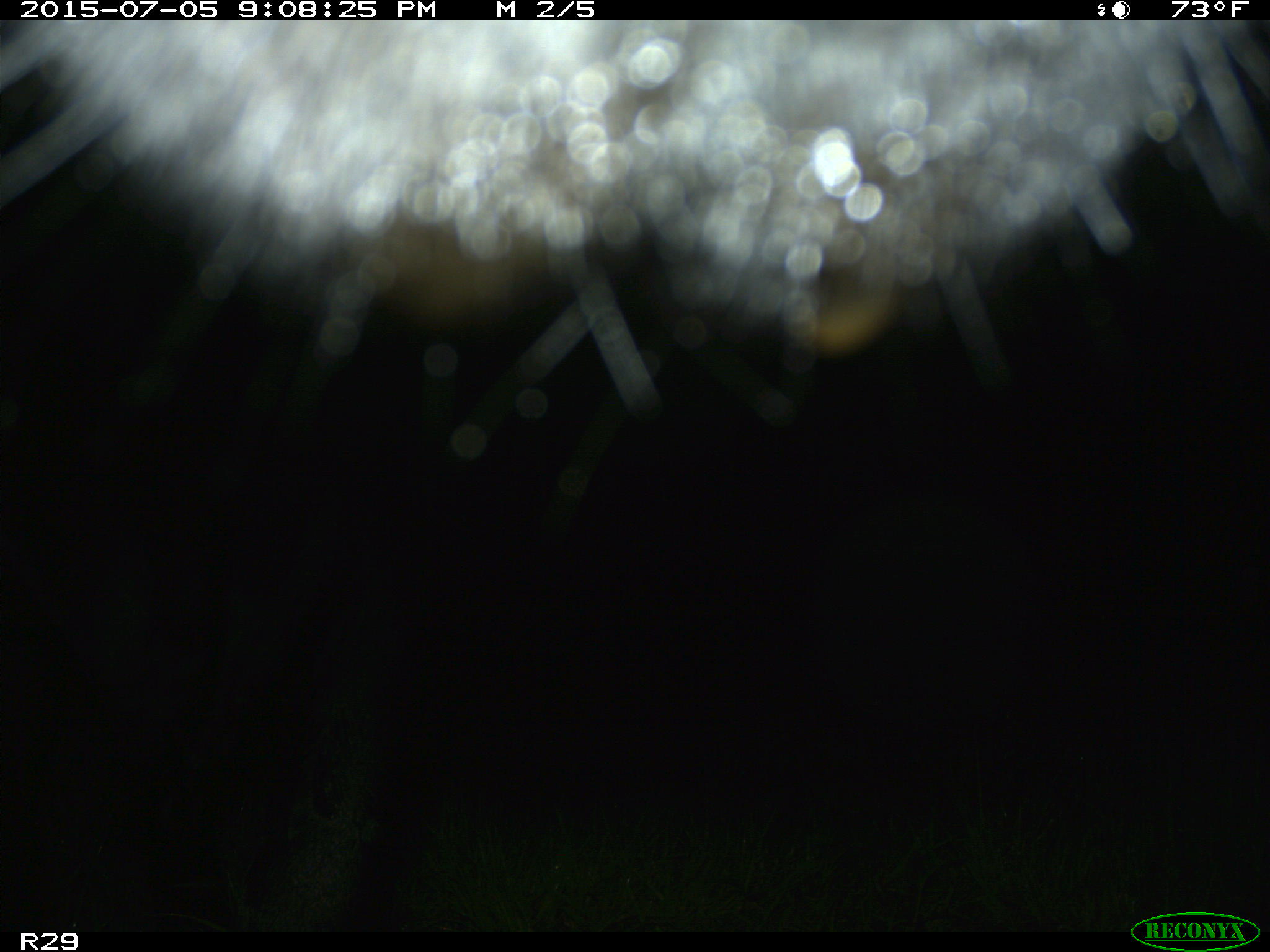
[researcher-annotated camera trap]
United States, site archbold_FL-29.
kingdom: Animalia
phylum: Chordata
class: Mammalia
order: Artiodactyla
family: Bovidae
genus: Bos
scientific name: Bos taurus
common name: domestic cow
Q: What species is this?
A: Bos taurus (domestic cow).